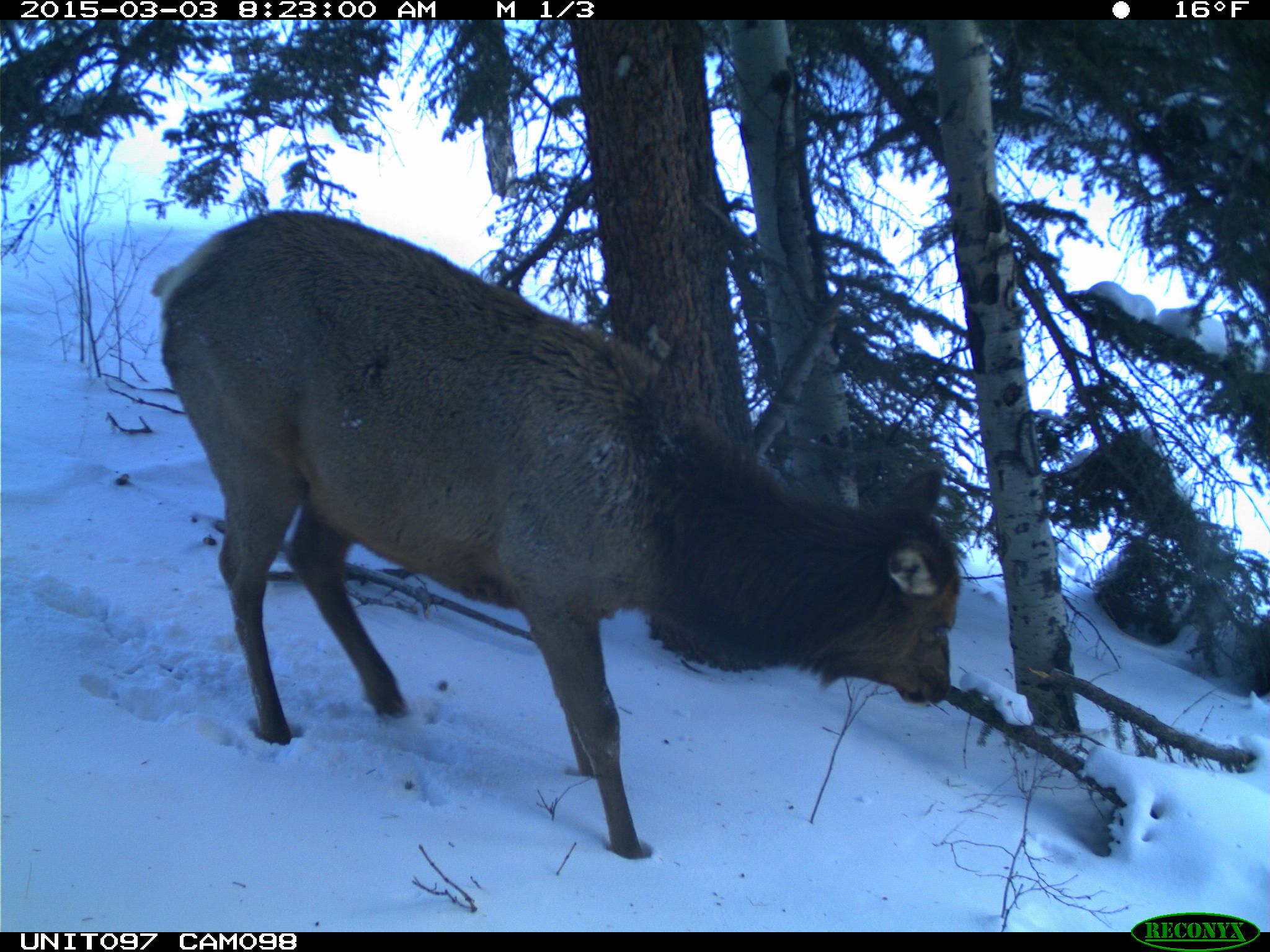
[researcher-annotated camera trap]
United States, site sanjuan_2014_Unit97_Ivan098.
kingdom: Animalia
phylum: Chordata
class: Mammalia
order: Artiodactyla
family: Cervidae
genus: Cervus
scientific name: Cervus elaphus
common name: red deer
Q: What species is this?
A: Cervus elaphus (red deer).